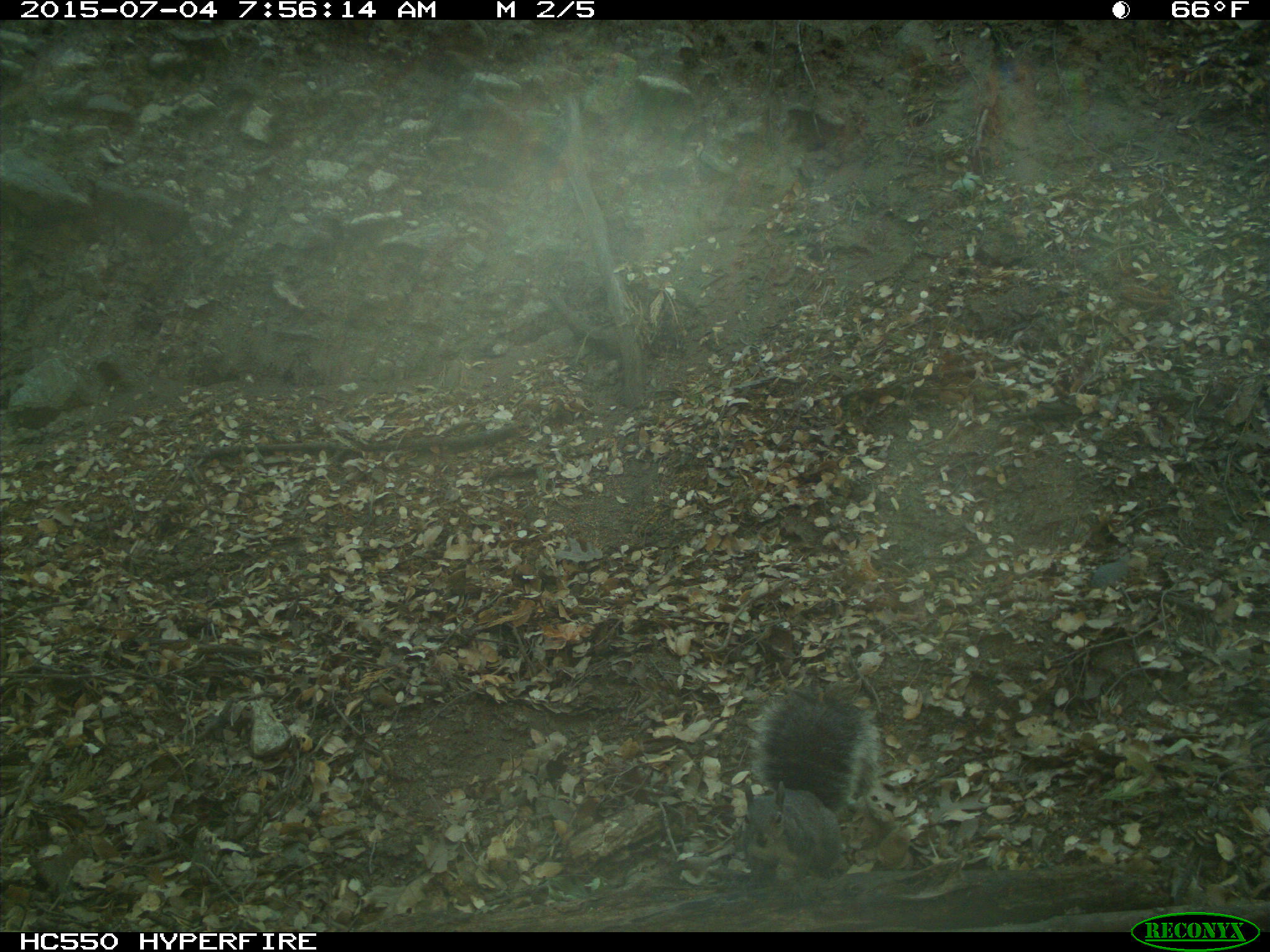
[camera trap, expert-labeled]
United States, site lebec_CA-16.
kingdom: Animalia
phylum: Chordata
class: Mammalia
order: Rodentia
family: Sciuridae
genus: Sciurus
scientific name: Sciurus carolinensis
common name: eastern gray squirrel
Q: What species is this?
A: Sciurus carolinensis (eastern gray squirrel).